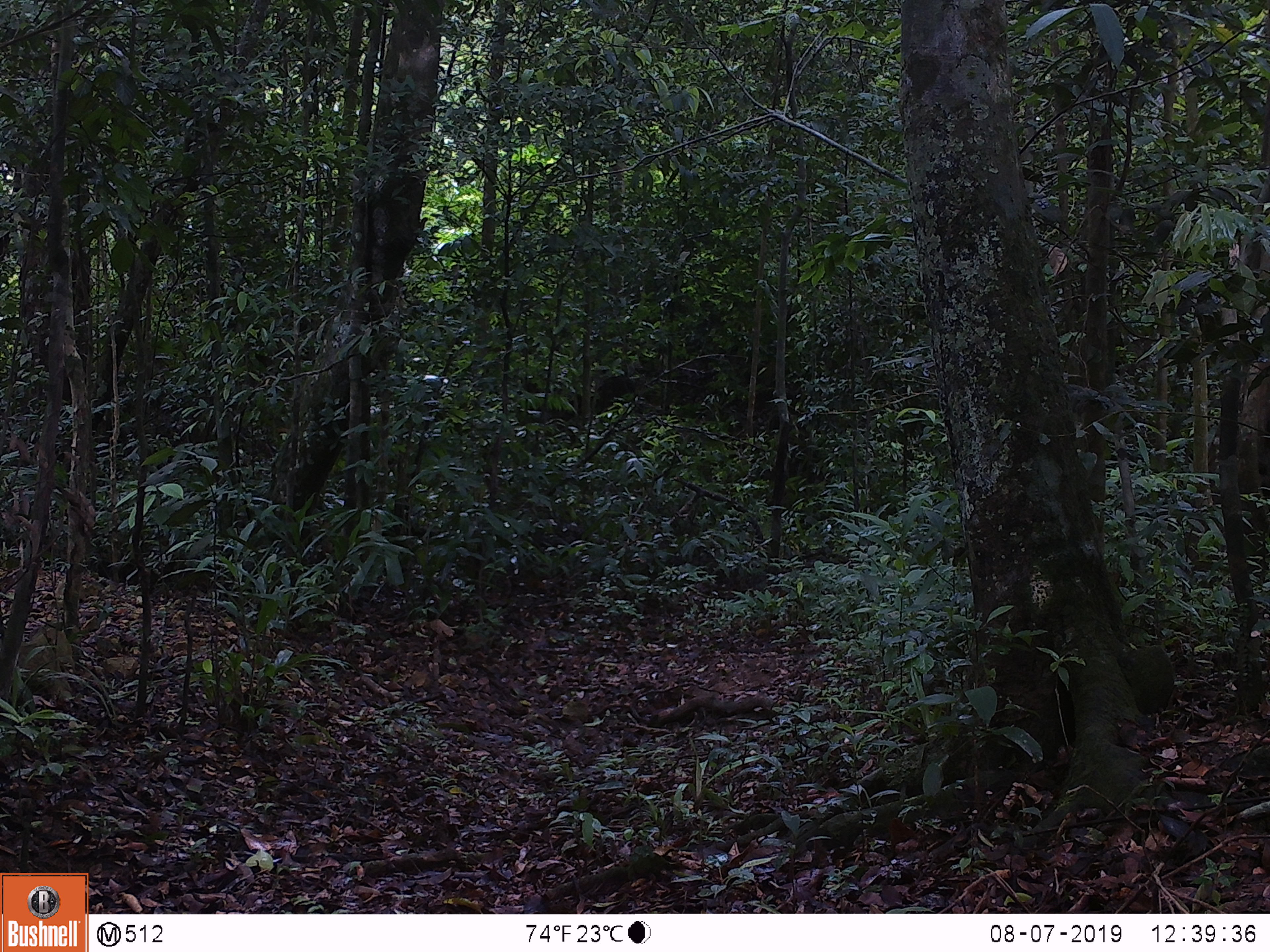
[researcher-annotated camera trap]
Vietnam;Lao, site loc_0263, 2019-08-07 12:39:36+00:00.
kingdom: Animalia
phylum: Chordata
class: Mammalia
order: Artiodactyla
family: Cervidae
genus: Muntiacus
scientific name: Muntiacus vuquangensis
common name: large-antlered muntjac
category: large antlered muntjac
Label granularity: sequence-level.